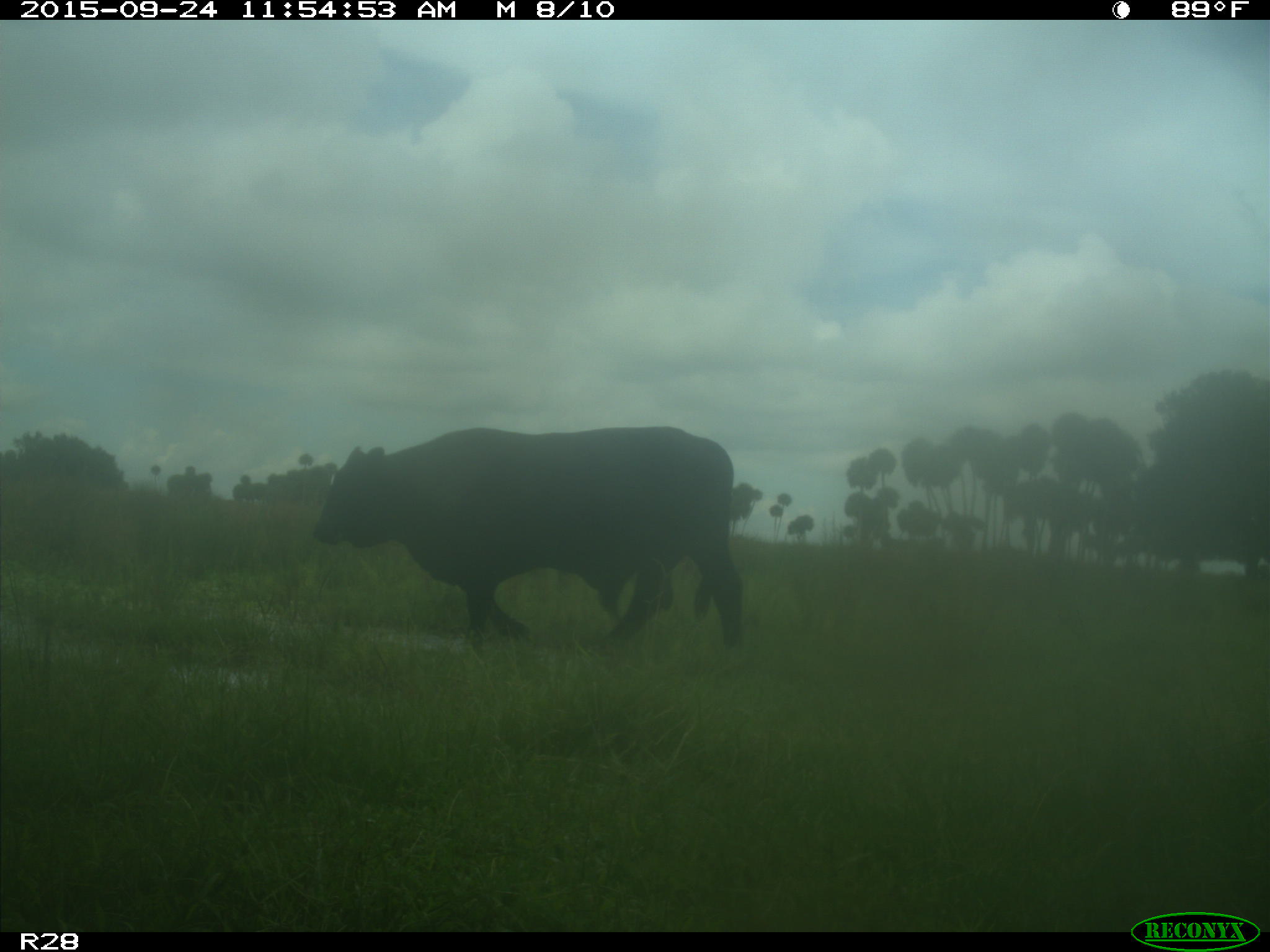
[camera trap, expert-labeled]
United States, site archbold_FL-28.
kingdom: Animalia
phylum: Chordata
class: Mammalia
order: Artiodactyla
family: Bovidae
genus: Bos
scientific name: Bos taurus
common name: domestic cow